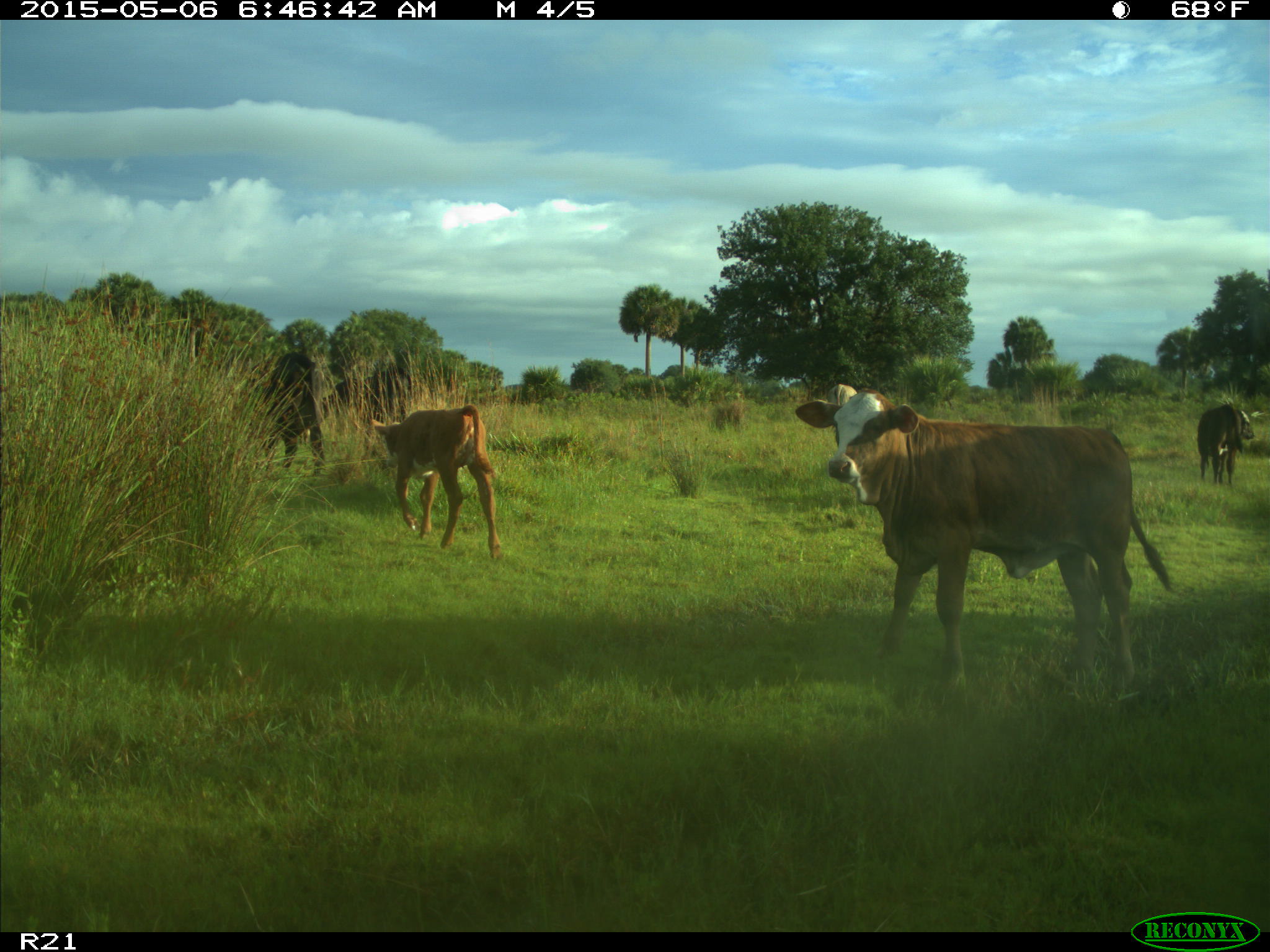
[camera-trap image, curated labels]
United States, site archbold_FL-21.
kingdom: Animalia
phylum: Chordata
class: Mammalia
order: Artiodactyla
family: Bovidae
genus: Bos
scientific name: Bos taurus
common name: domestic cow